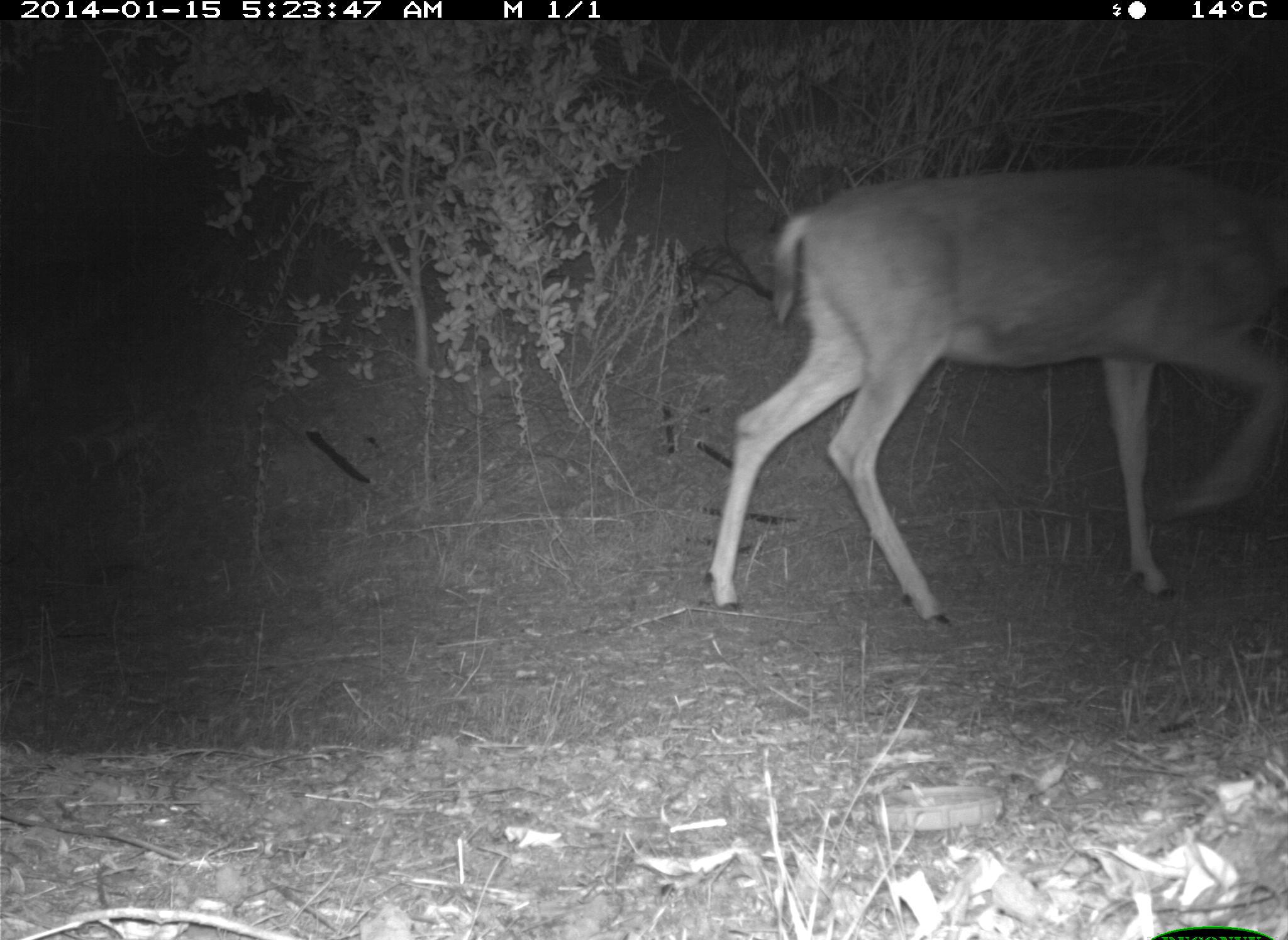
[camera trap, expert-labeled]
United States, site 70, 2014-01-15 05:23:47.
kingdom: Animalia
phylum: Chordata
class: Mammalia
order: Artiodactyla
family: Cervidae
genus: Odocoileus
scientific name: Odocoileus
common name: deer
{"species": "deer (Odocoileus)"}